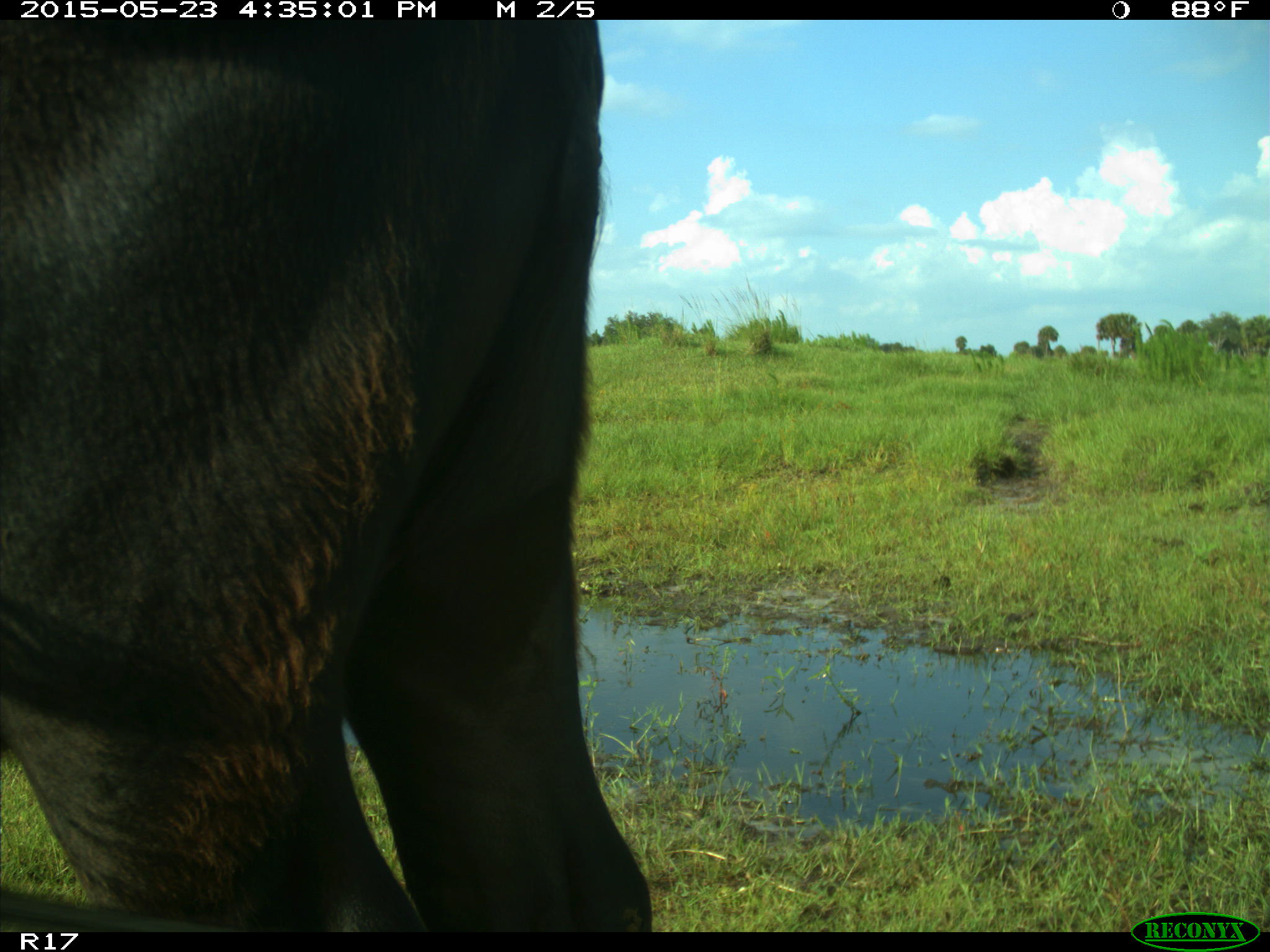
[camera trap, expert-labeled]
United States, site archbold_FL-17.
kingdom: Animalia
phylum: Chordata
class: Mammalia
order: Artiodactyla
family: Bovidae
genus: Bos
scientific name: Bos taurus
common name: domestic cow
Bos taurus (domestic cow).